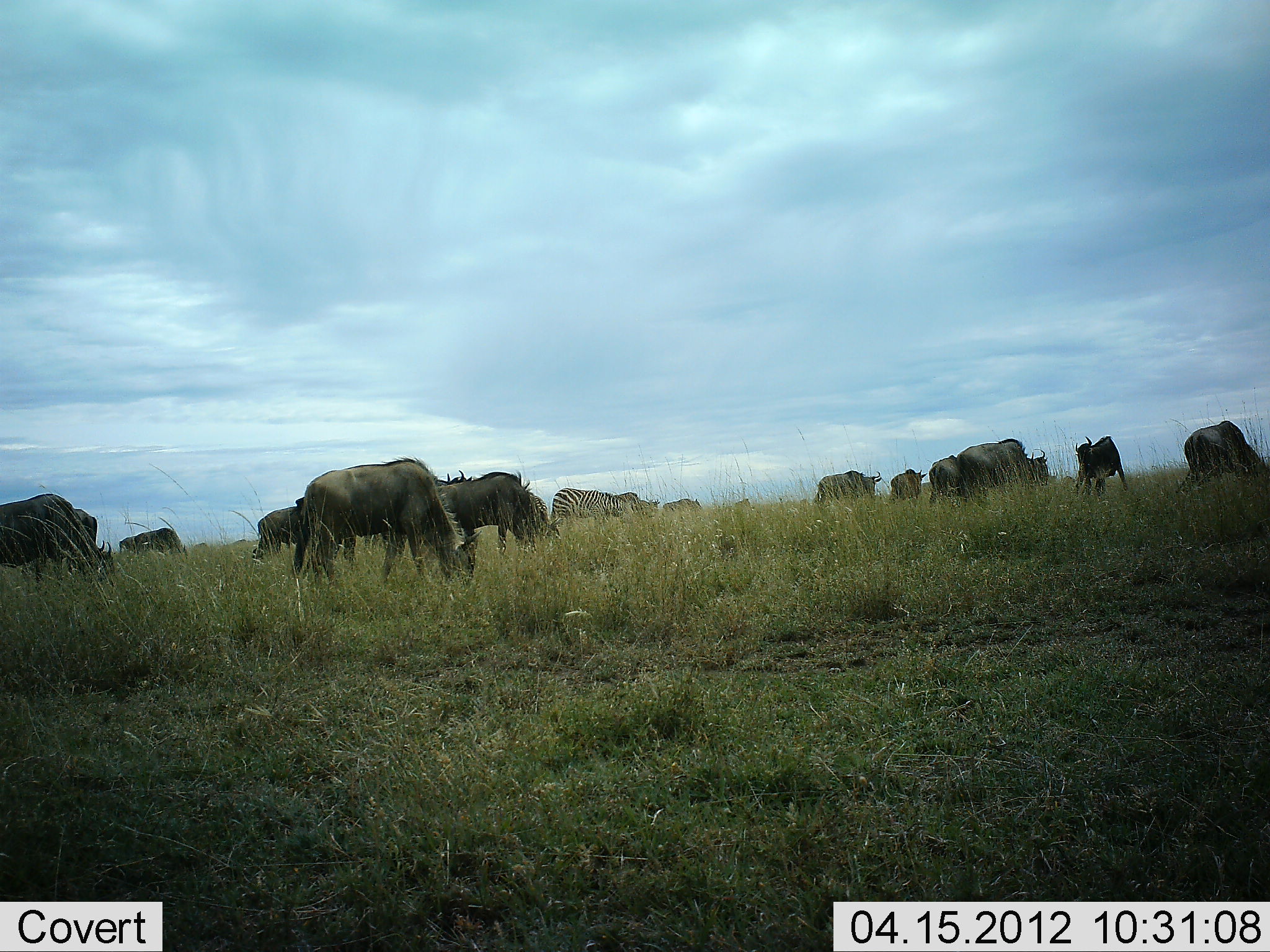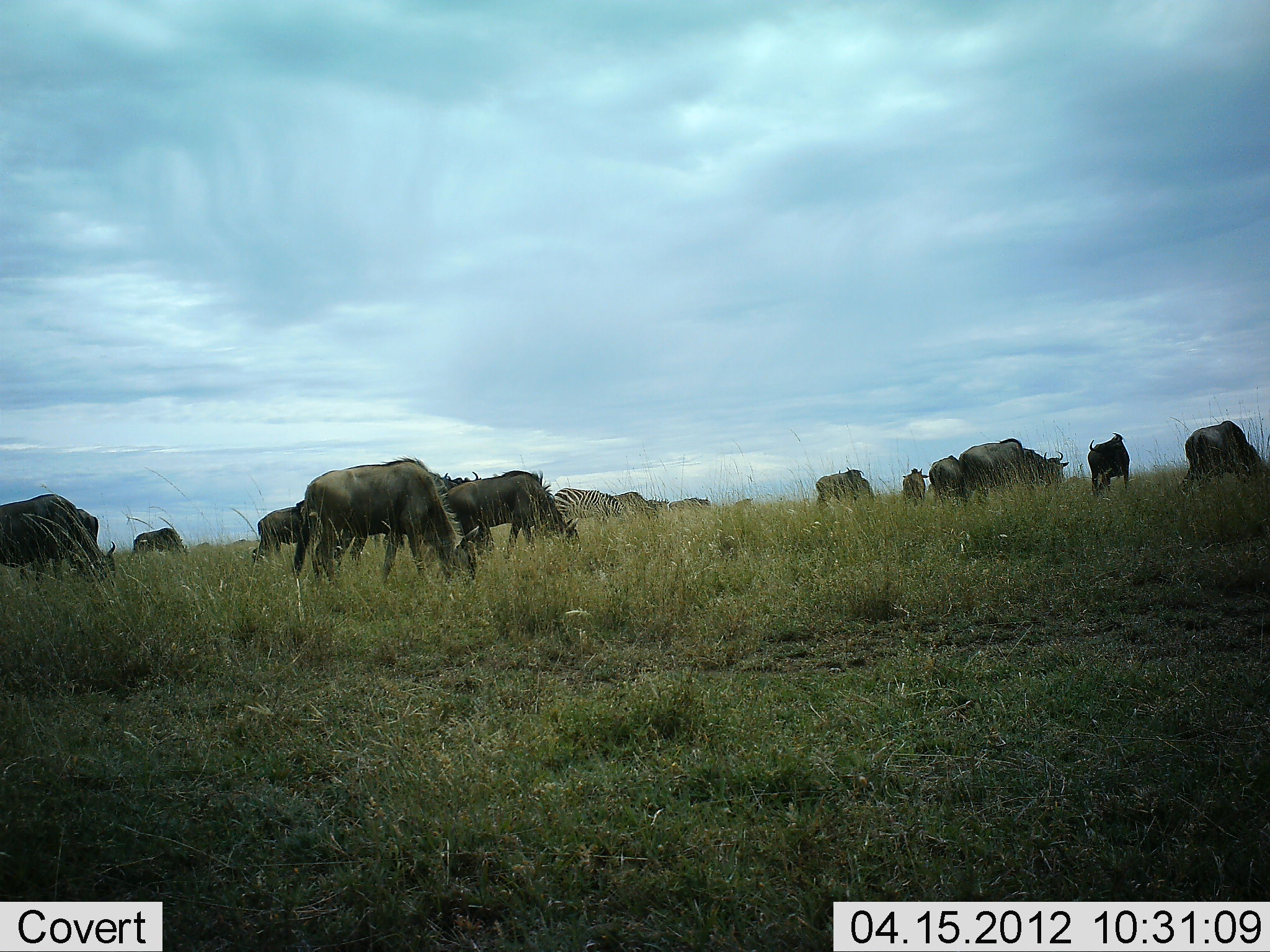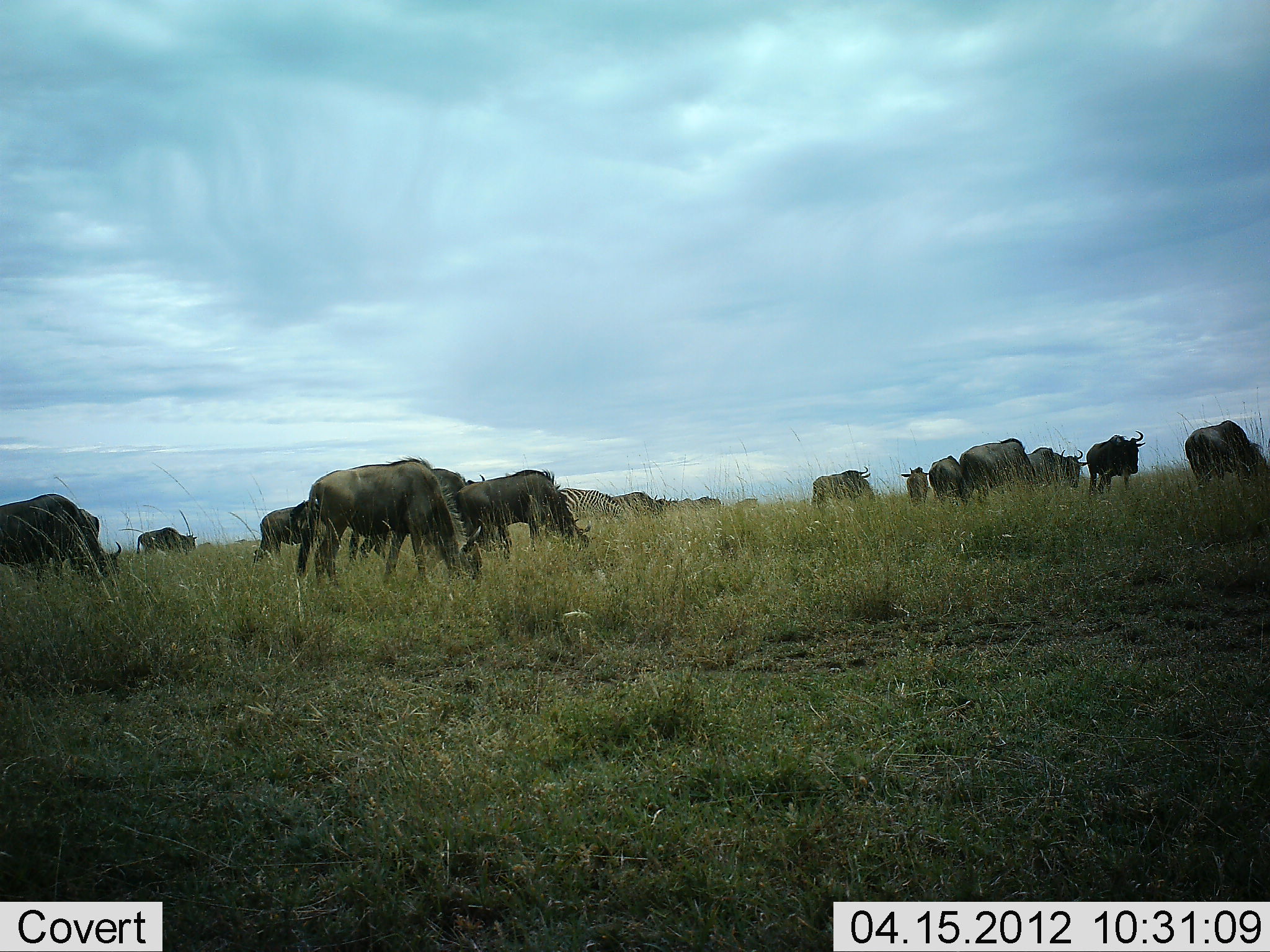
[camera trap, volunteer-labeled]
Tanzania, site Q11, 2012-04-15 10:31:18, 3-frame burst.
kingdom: Animalia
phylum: Chordata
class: Mammalia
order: Artiodactyla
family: Bovidae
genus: Connochaetes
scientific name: Connochaetes taurinus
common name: blue wildebeest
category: wildebeest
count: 11-50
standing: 16%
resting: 0%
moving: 16%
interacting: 0%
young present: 0%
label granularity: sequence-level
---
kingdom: Animalia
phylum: Chordata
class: Mammalia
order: Perissodactyla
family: Equidae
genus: Equus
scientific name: Equus quagga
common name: plains zebra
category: zebra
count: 1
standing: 7%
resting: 0%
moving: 7%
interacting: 0%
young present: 0%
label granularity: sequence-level